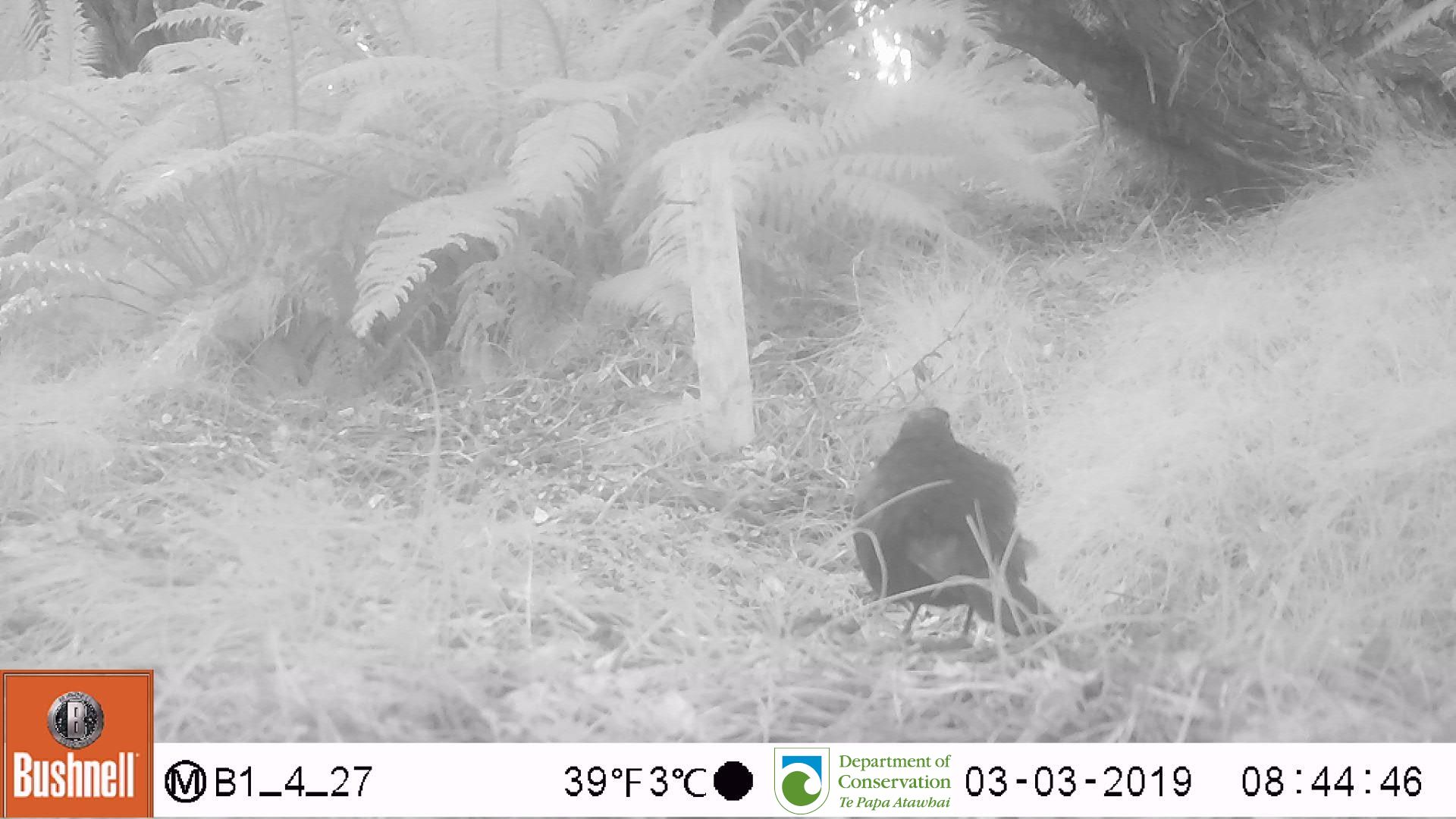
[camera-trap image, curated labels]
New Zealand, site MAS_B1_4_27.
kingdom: Animalia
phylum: Chordata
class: Aves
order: Passeriformes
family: Turdidae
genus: Turdus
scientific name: Turdus merula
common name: eurasian blackbird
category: blackbird